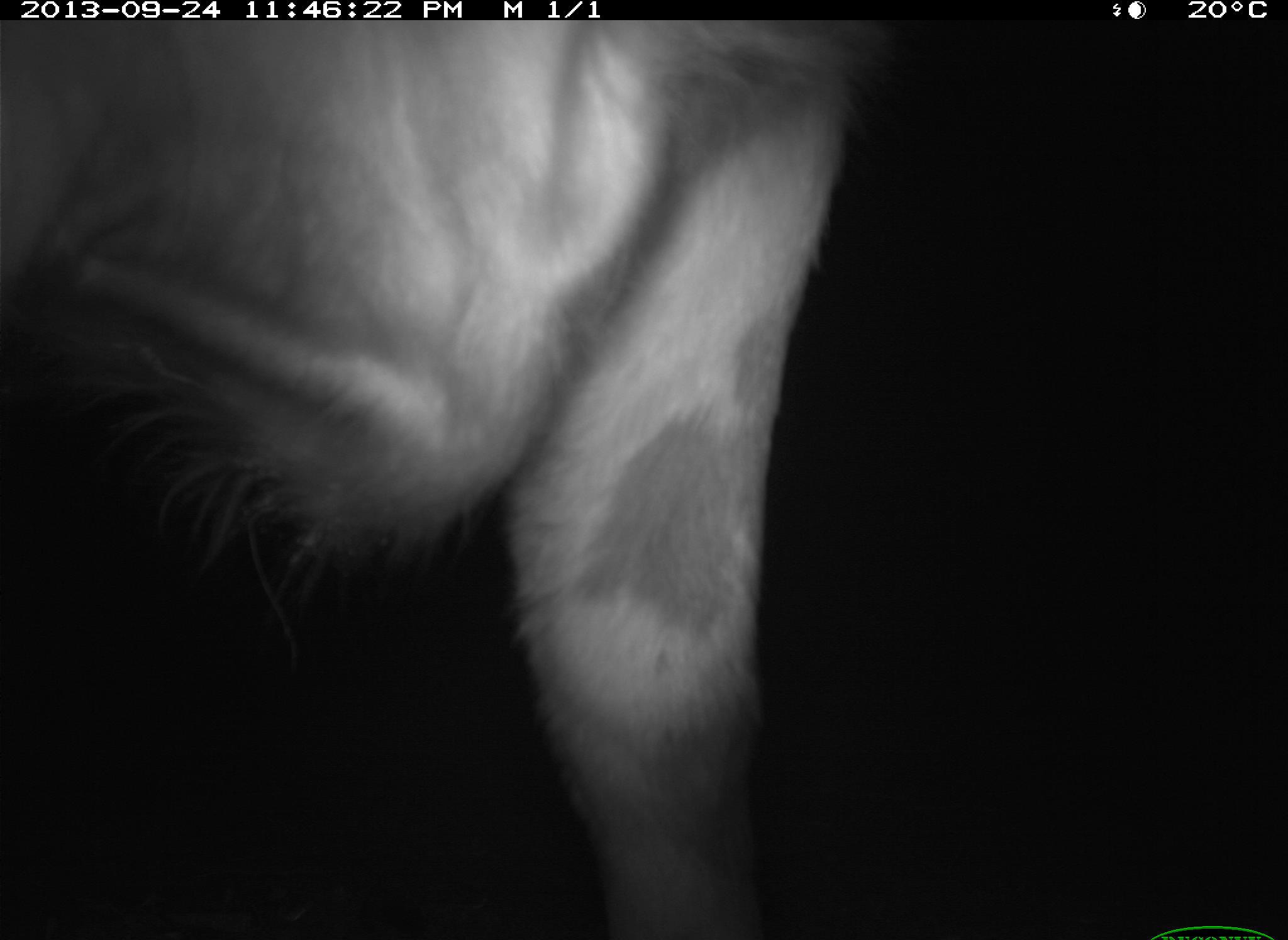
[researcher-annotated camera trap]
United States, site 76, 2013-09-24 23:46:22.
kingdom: Animalia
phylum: Chordata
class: Mammalia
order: Artiodactyla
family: Bovidae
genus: Bos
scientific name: Bos taurus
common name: cow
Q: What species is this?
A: Cow (Bos taurus).